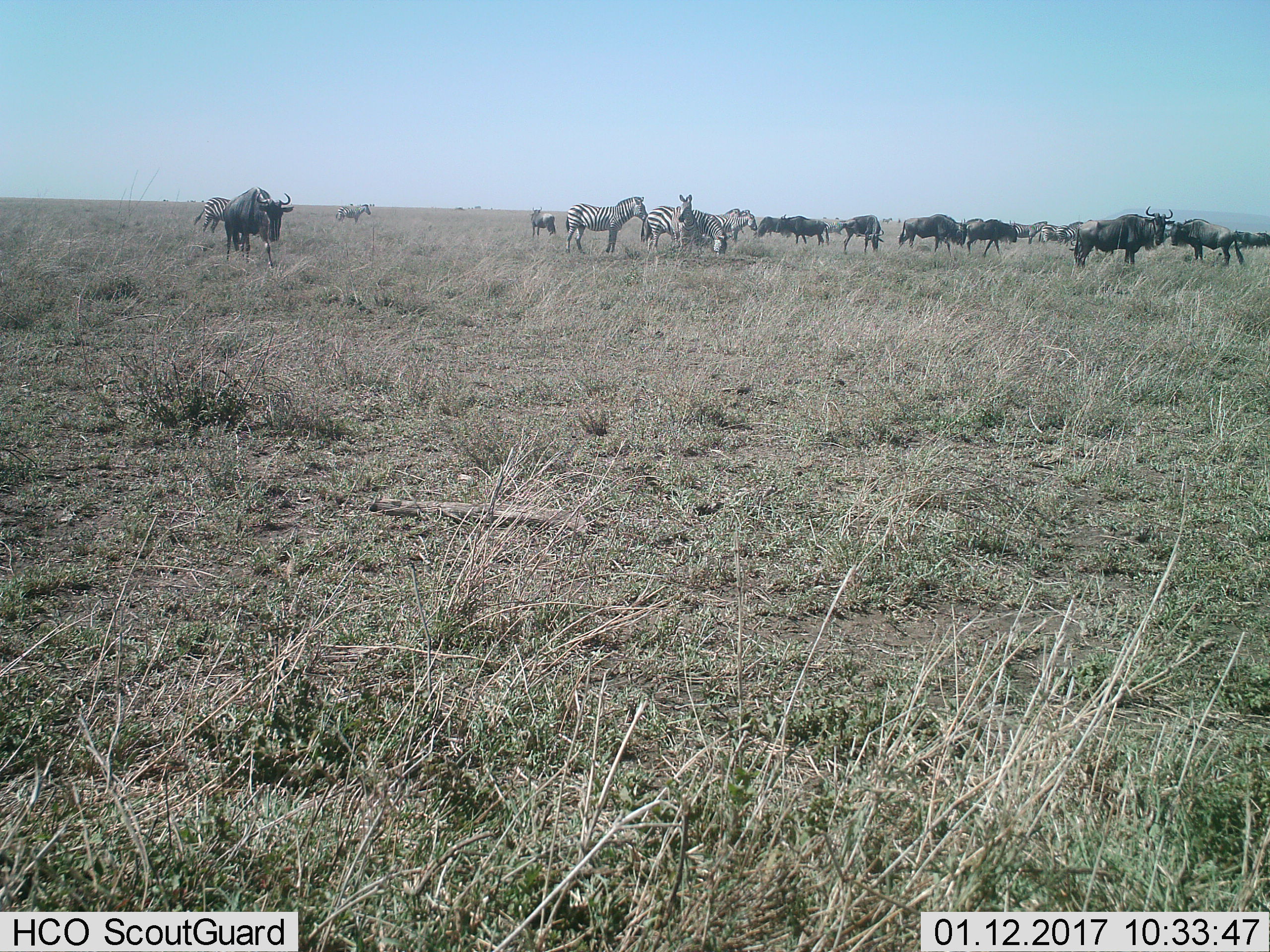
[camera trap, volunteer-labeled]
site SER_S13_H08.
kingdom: Animalia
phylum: Chordata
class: Mammalia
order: Artiodactyla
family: Bovidae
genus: Connochaetes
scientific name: Connochaetes taurinus taurinus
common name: blue wildebeest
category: wildebeestblue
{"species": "wildebeestblue (blue wildebeest) (Connochaetes taurinus taurinus)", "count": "11-50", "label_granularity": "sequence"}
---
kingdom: Animalia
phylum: Chordata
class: Mammalia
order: Perissodactyla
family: Equidae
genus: Equus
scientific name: Equus quagga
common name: plains zebra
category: zebraplains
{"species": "zebraplains (plains zebra) (Equus quagga)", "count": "11-50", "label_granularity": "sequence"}